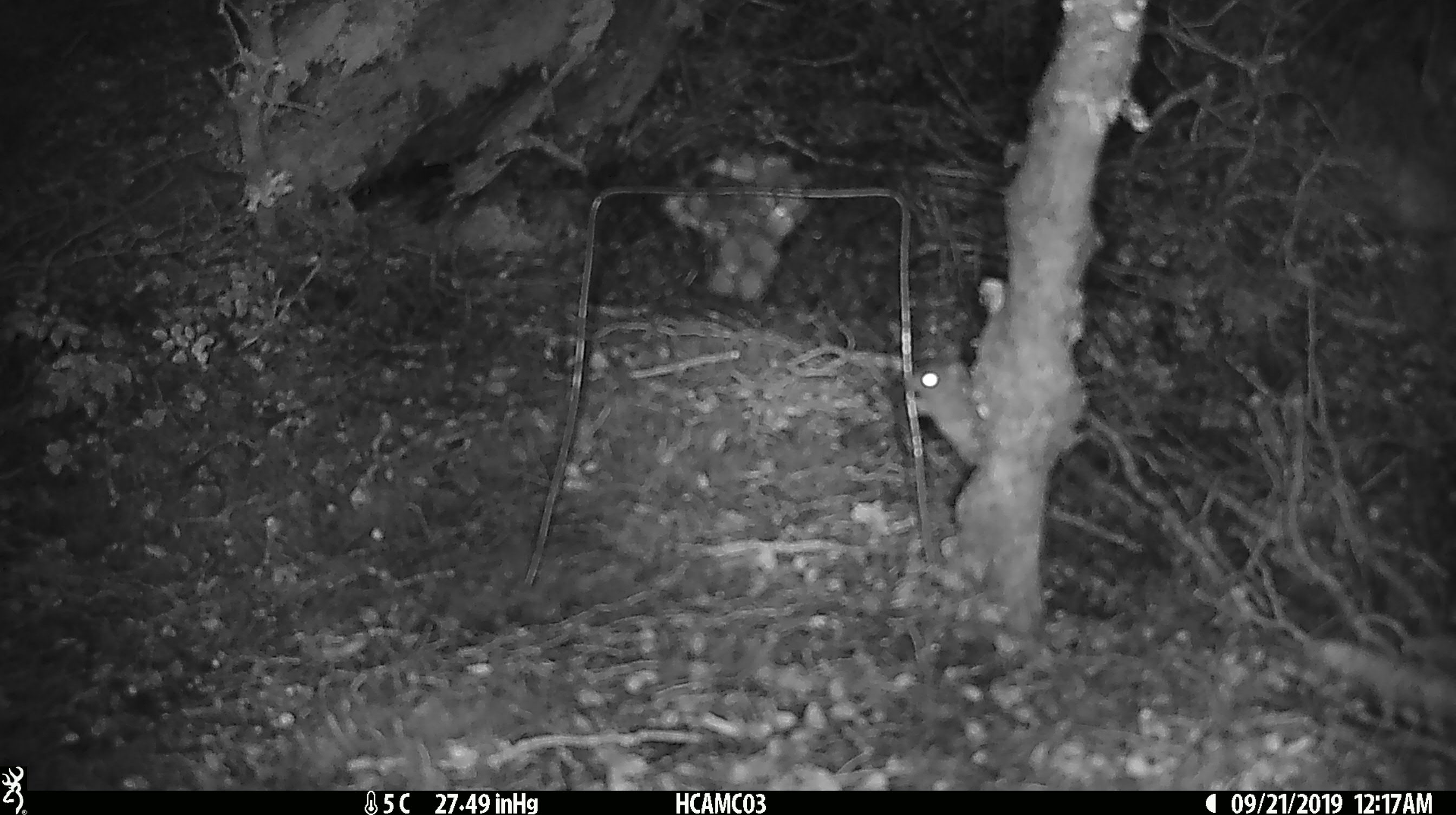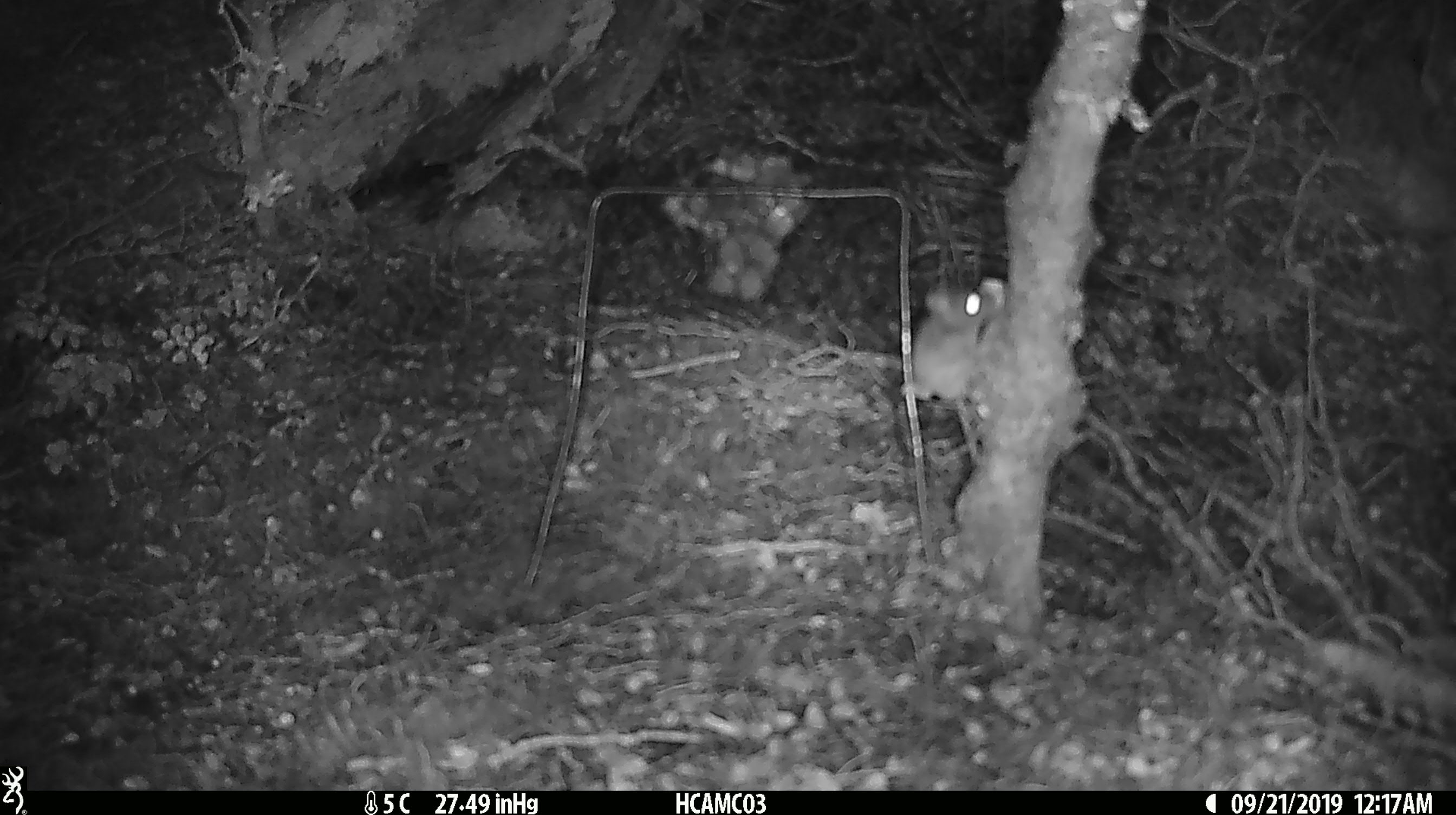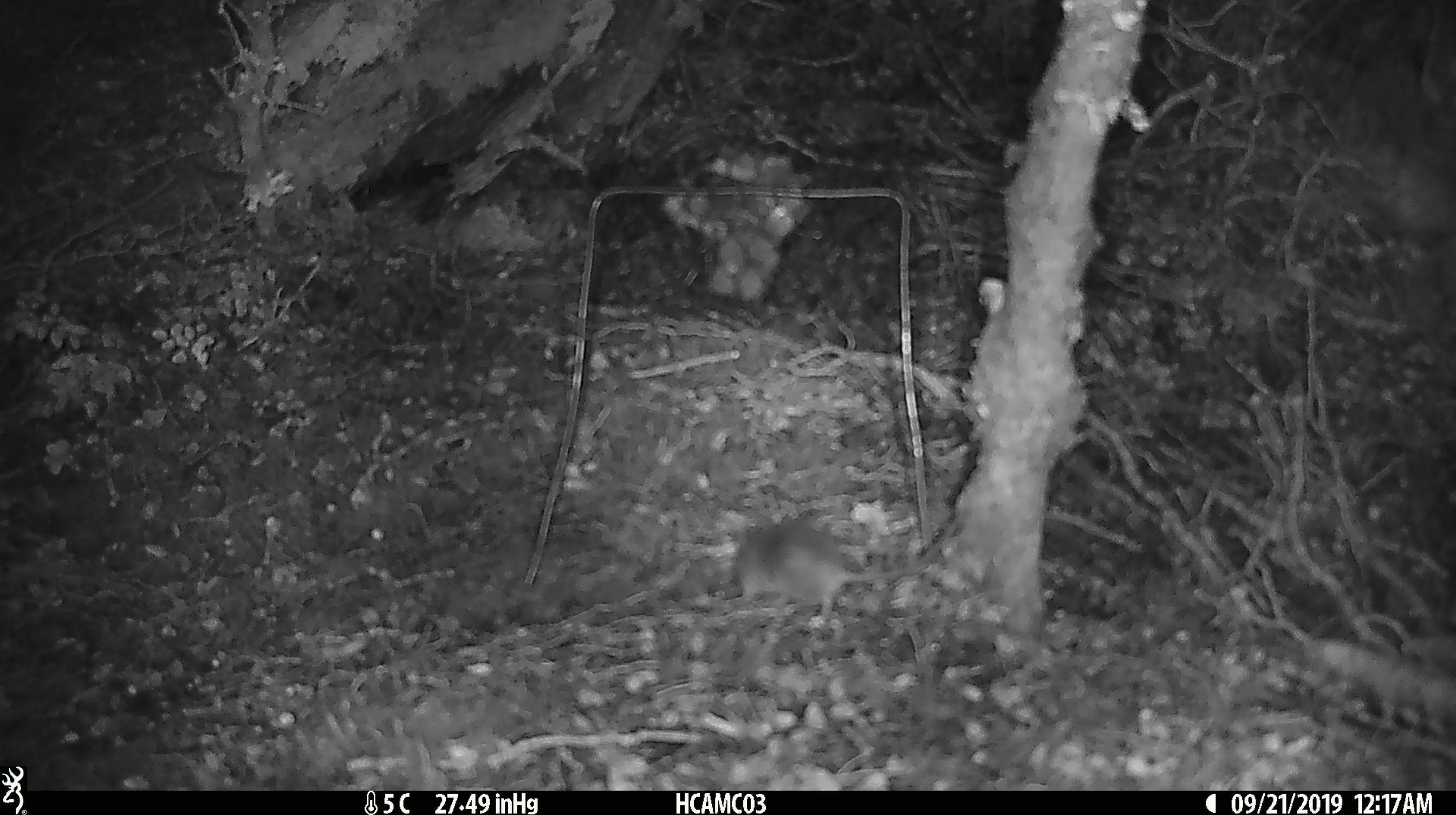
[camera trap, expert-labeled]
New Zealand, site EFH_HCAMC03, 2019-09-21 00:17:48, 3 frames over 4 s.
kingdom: Animalia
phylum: Chordata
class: Mammalia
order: Rodentia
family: Muridae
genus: Mus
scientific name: Mus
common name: mouse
Mouse (Mus).